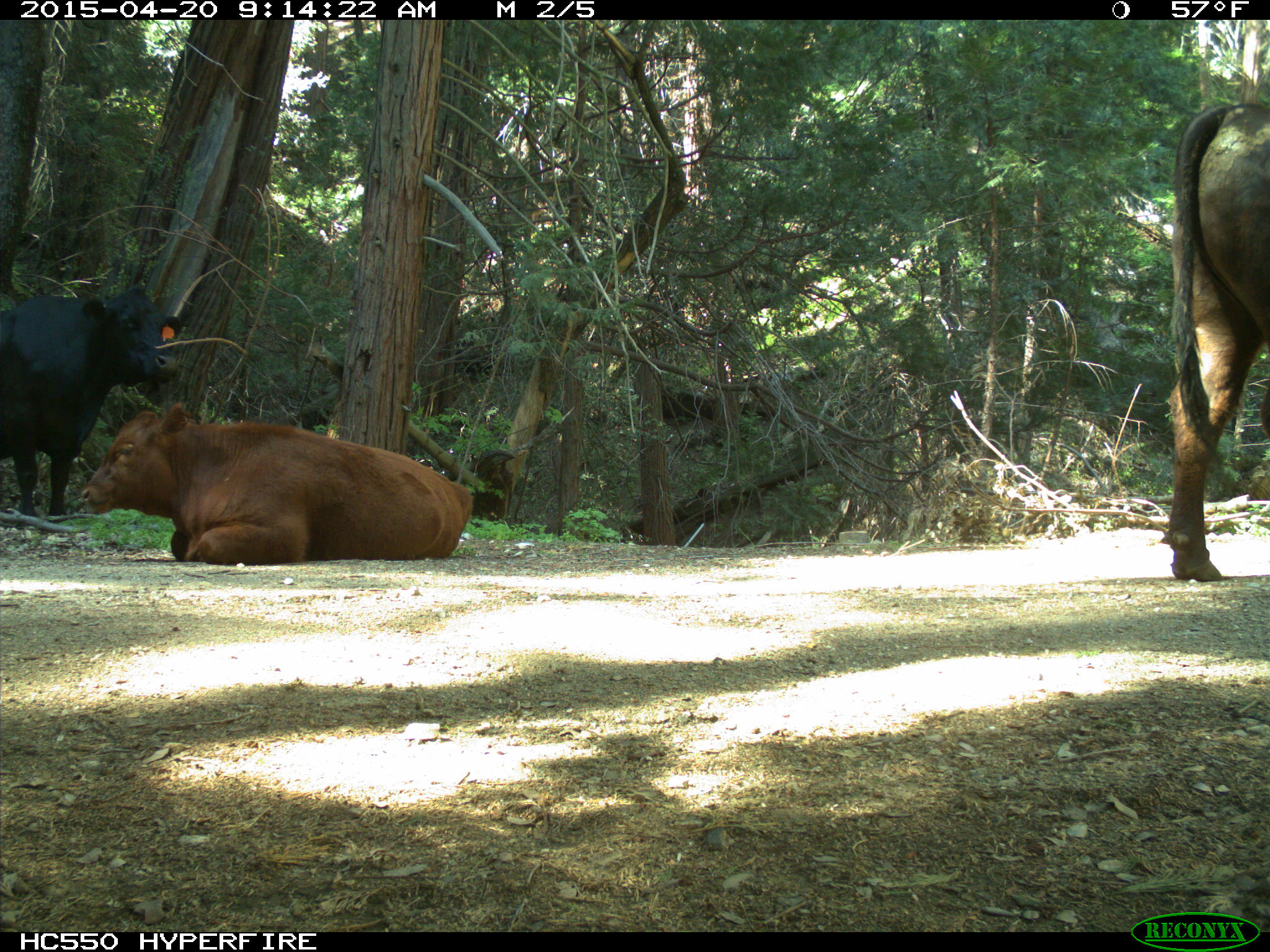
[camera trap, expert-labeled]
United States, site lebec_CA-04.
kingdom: Animalia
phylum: Chordata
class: Mammalia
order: Artiodactyla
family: Bovidae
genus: Bos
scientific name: Bos taurus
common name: domestic cow